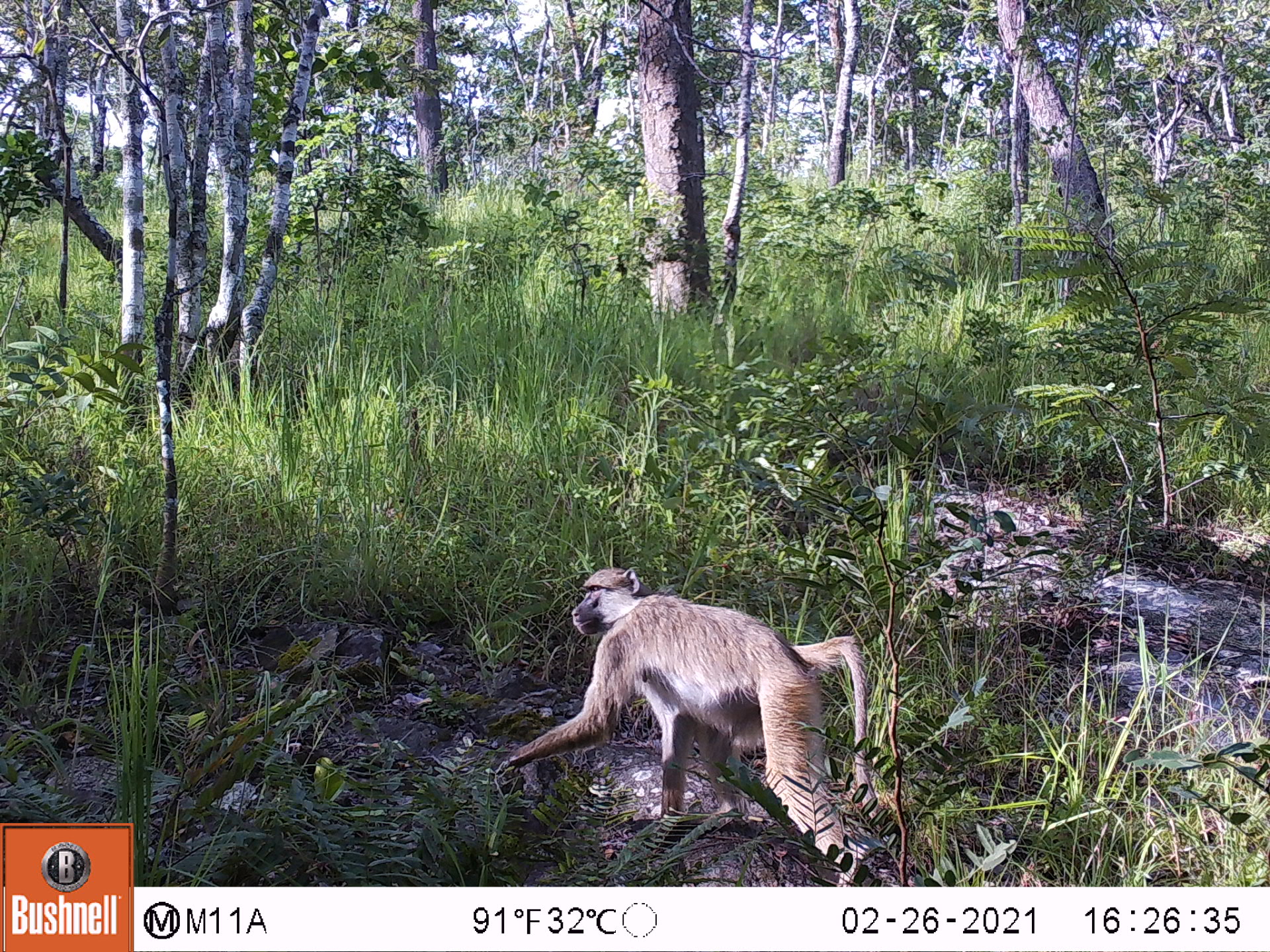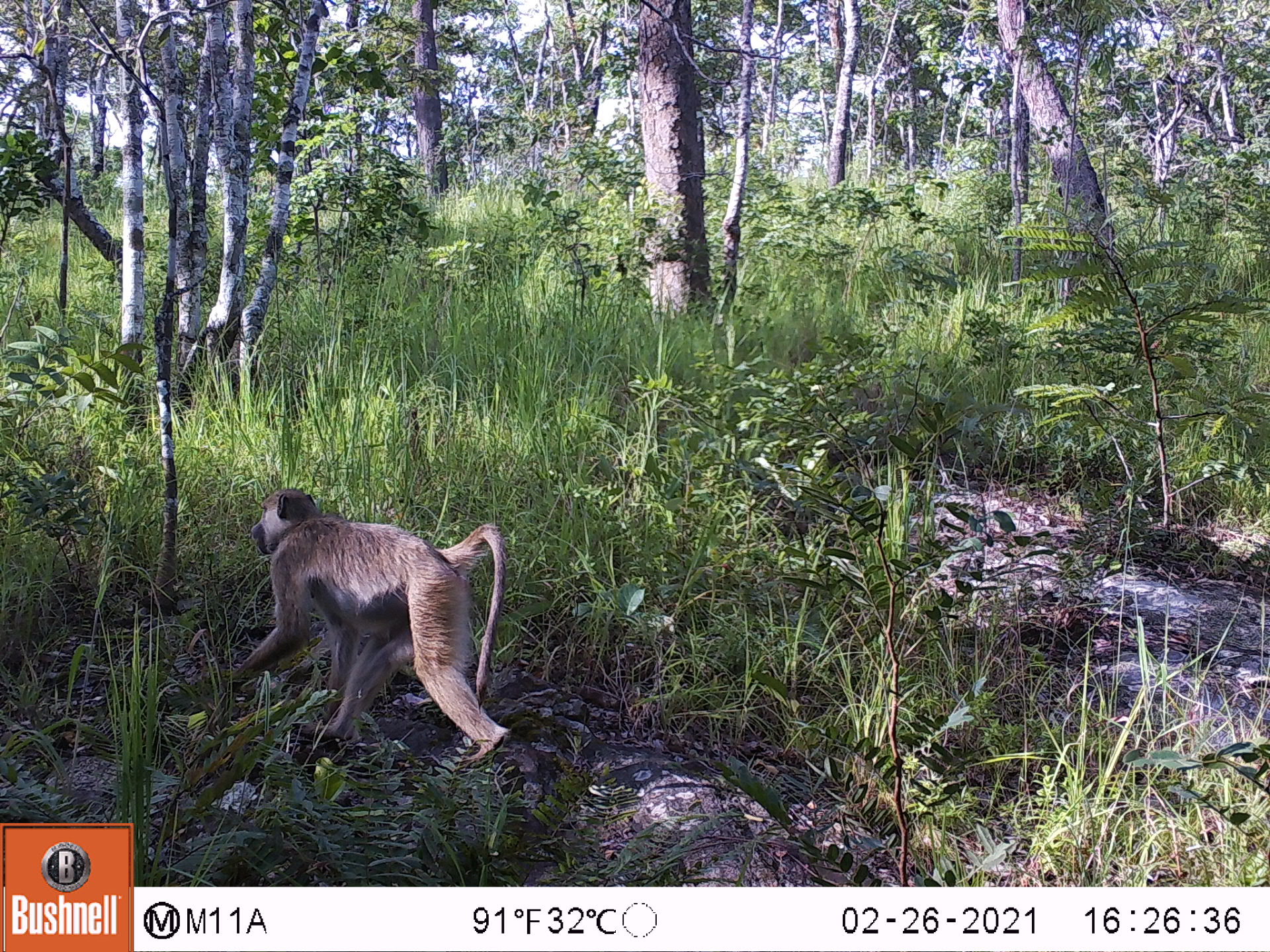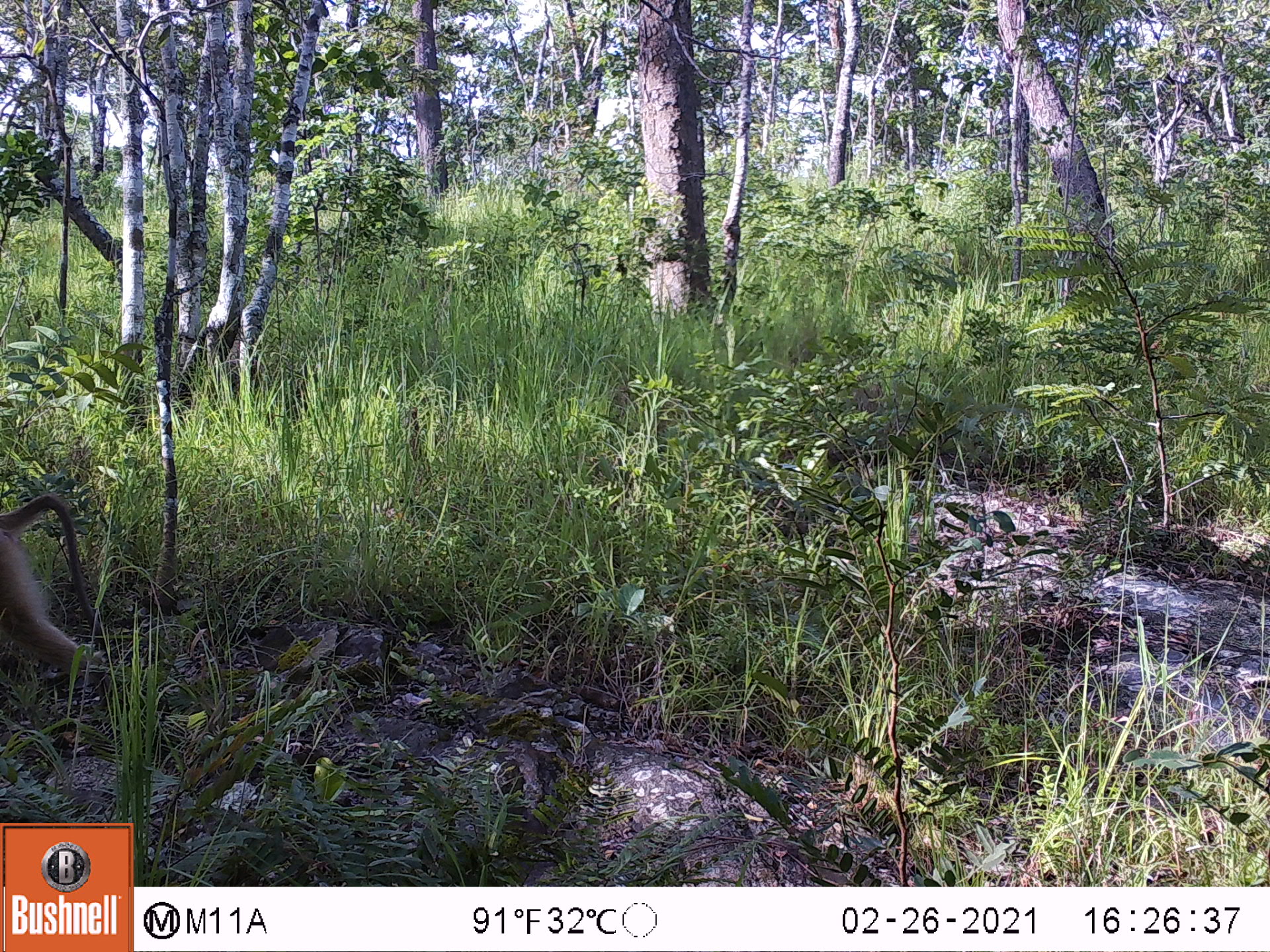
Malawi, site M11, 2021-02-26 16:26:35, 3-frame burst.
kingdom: Animalia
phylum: Chordata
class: Mammalia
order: Primates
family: Cercopithecidae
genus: Papio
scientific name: Papio cynocephalus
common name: yellow baboon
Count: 1.